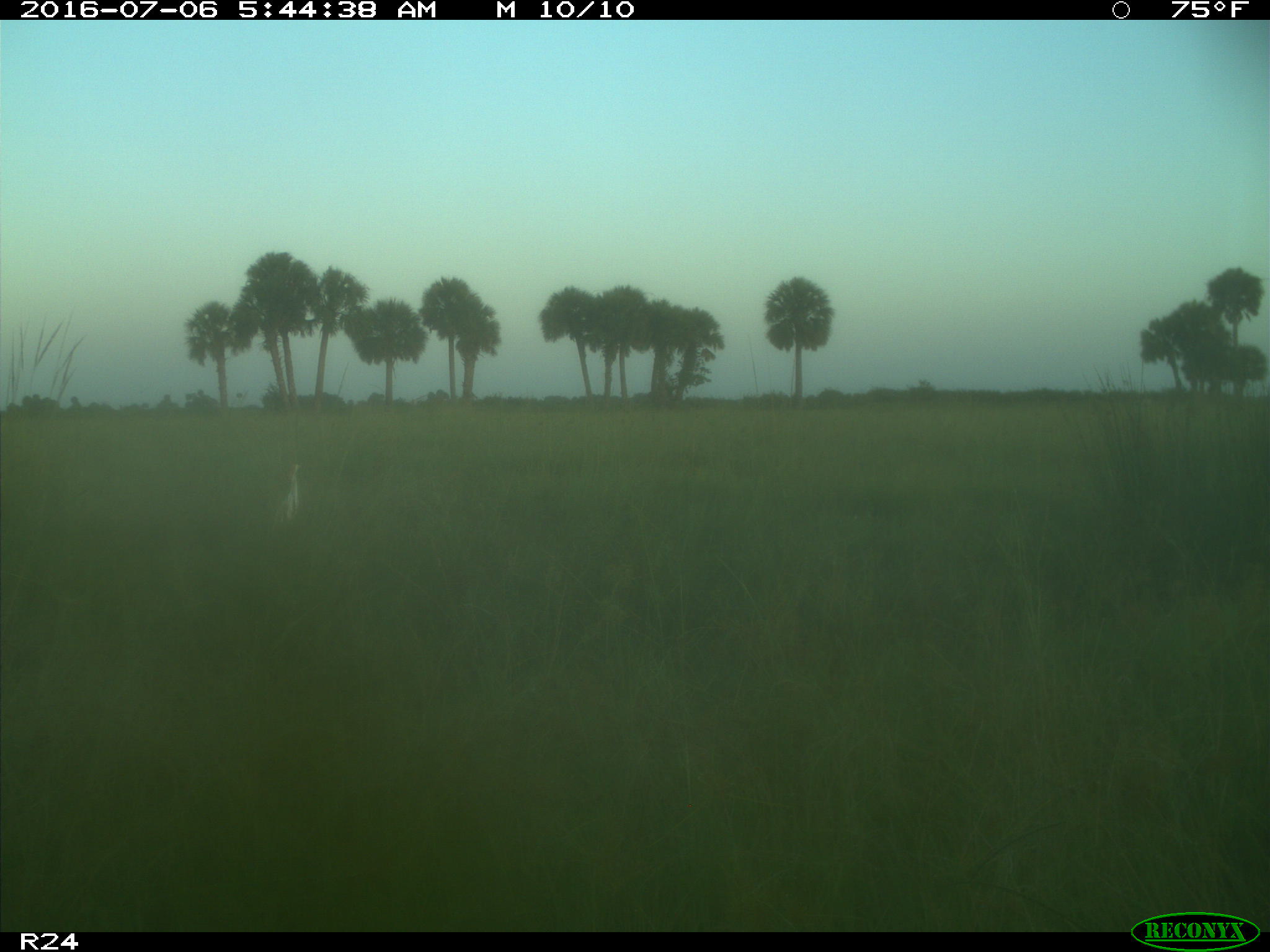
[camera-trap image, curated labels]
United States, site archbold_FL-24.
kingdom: Animalia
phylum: Chordata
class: Mammalia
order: Artiodactyla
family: Bovidae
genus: Bos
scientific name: Bos taurus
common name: domestic cow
Bos taurus (domestic cow).